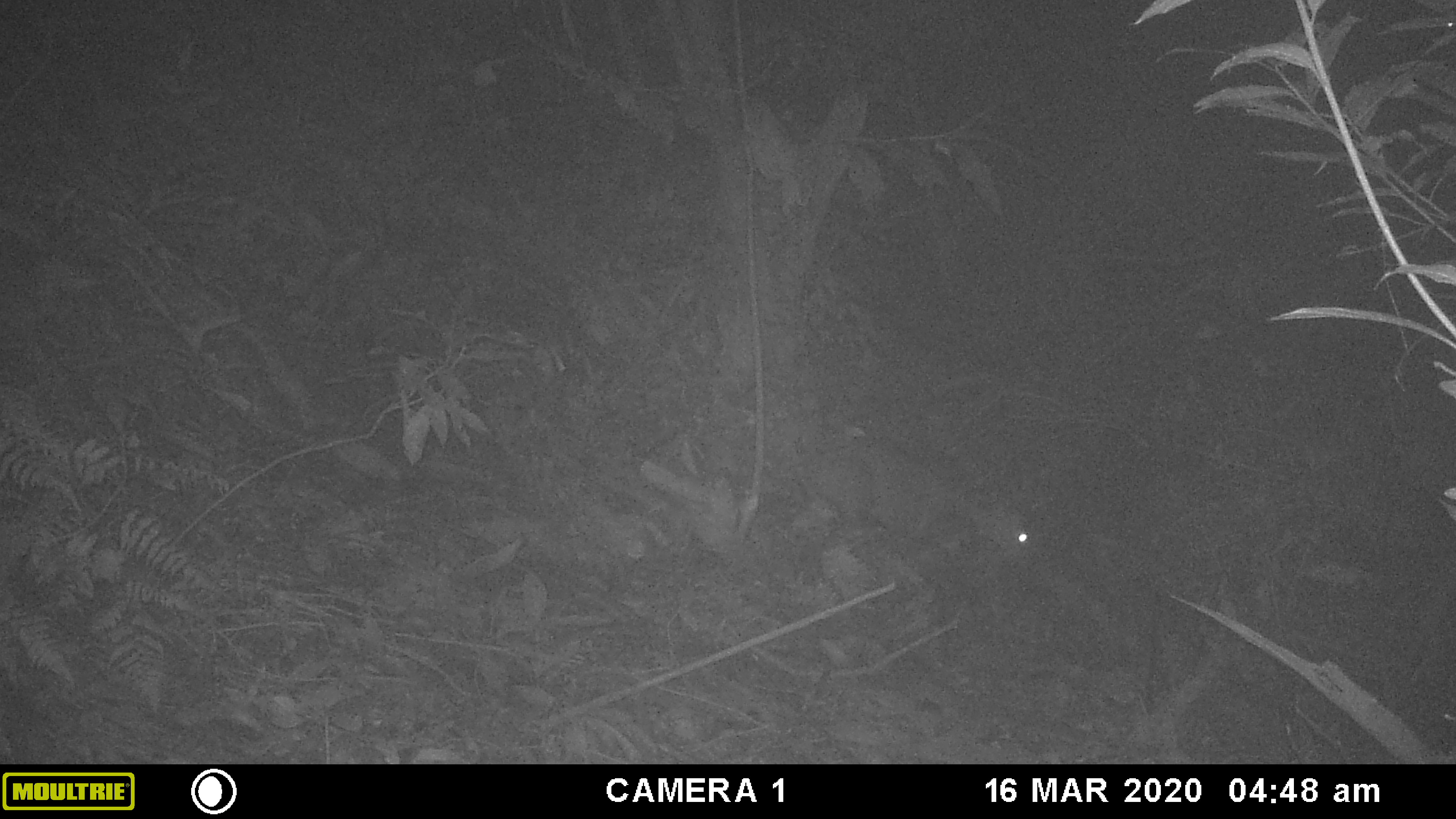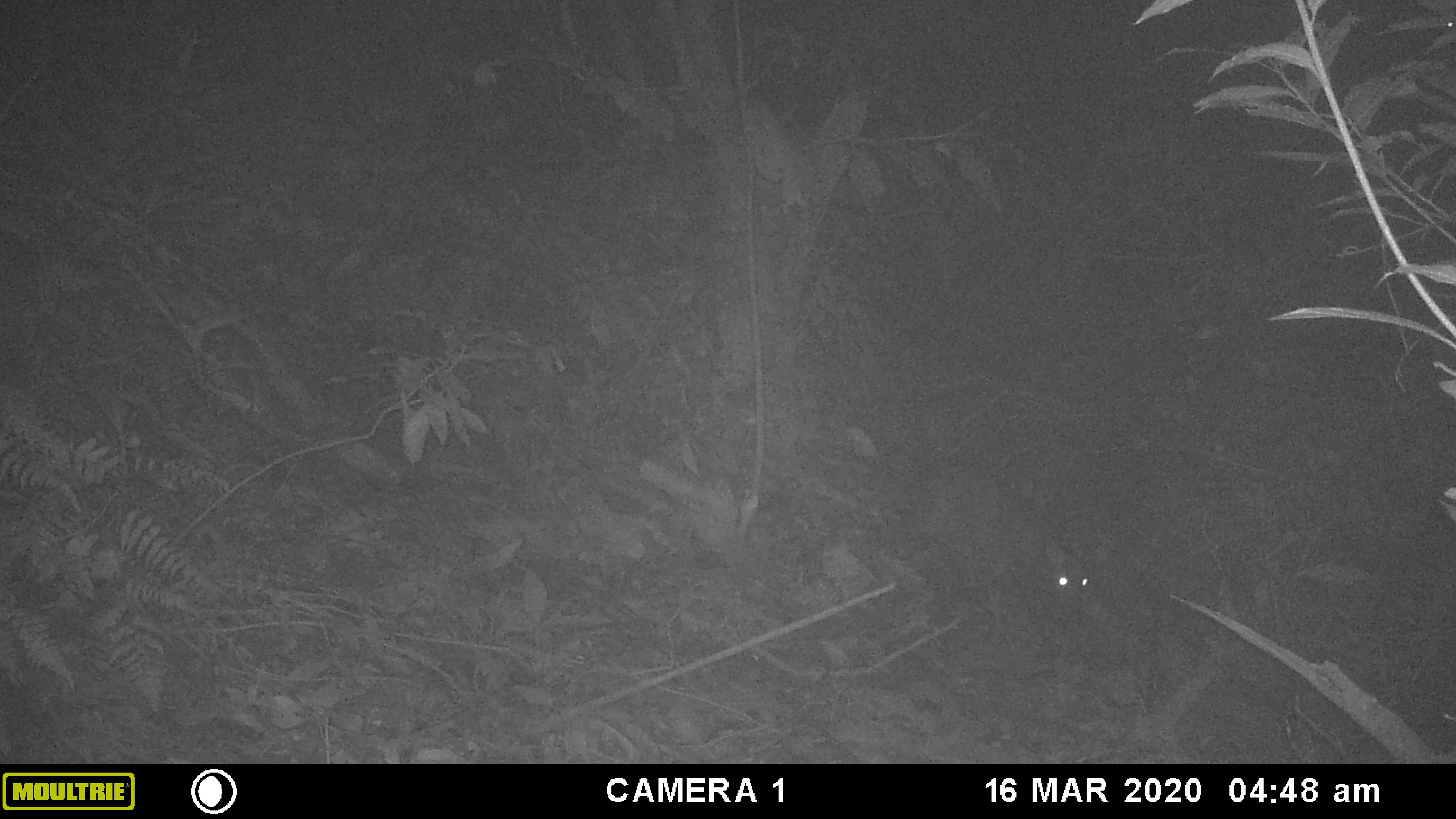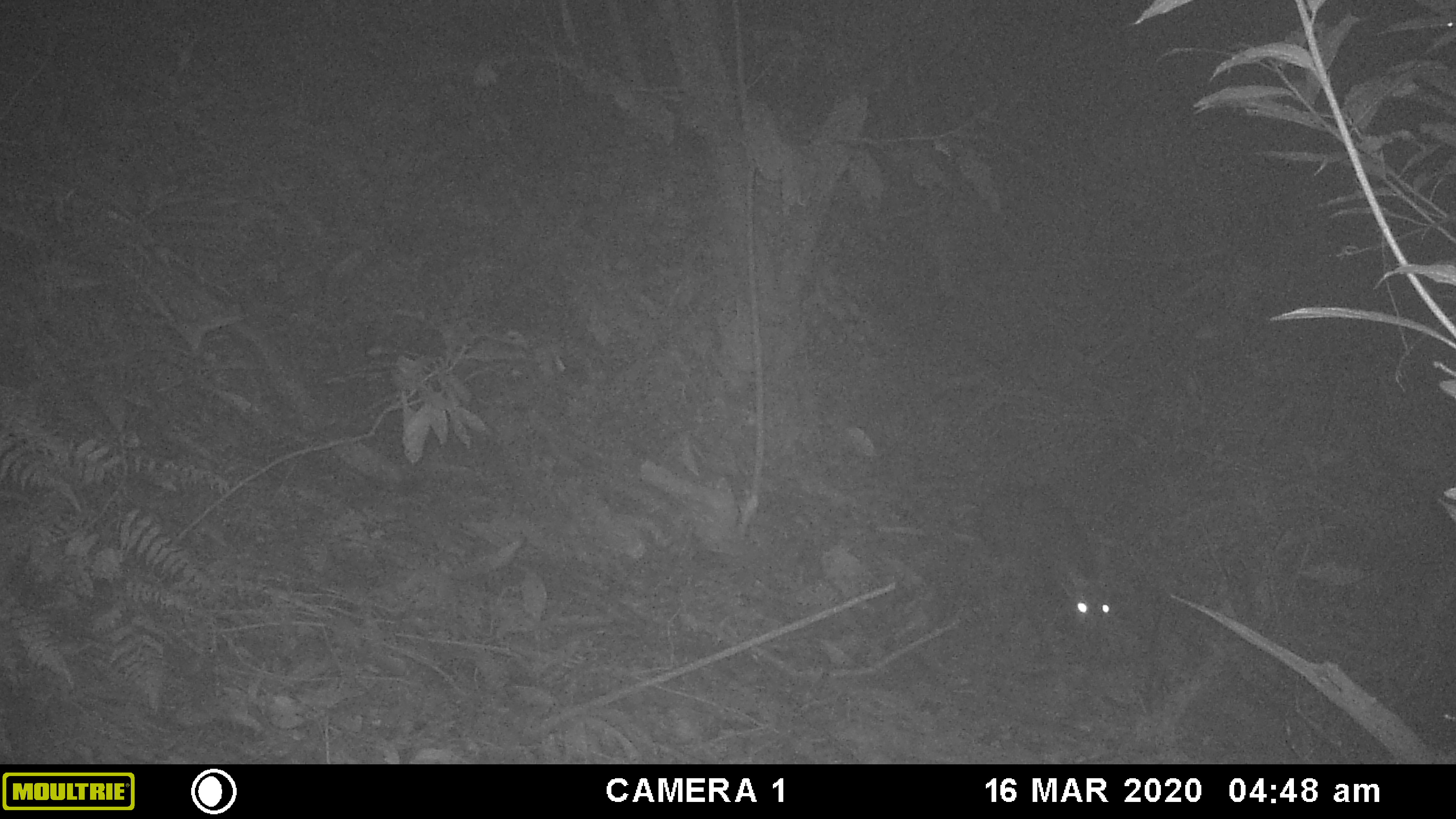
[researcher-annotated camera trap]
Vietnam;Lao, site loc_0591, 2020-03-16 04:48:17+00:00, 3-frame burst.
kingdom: Animalia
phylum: Chordata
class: Mammalia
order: Artiodactyla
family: Cervidae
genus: Muntiacus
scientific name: Muntiacus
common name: muntjacs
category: unidentified muntjac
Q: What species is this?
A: Unidentified muntjac (muntjacs) (Muntiacus).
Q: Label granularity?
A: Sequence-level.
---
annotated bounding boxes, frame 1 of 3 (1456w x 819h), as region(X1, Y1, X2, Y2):
unidentified muntjac: region(794, 431, 1031, 562)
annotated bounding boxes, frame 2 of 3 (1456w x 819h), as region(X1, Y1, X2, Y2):
unidentified muntjac: region(880, 470, 1090, 642)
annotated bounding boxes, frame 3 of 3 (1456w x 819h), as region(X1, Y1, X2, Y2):
unidentified muntjac: region(975, 483, 1111, 662)